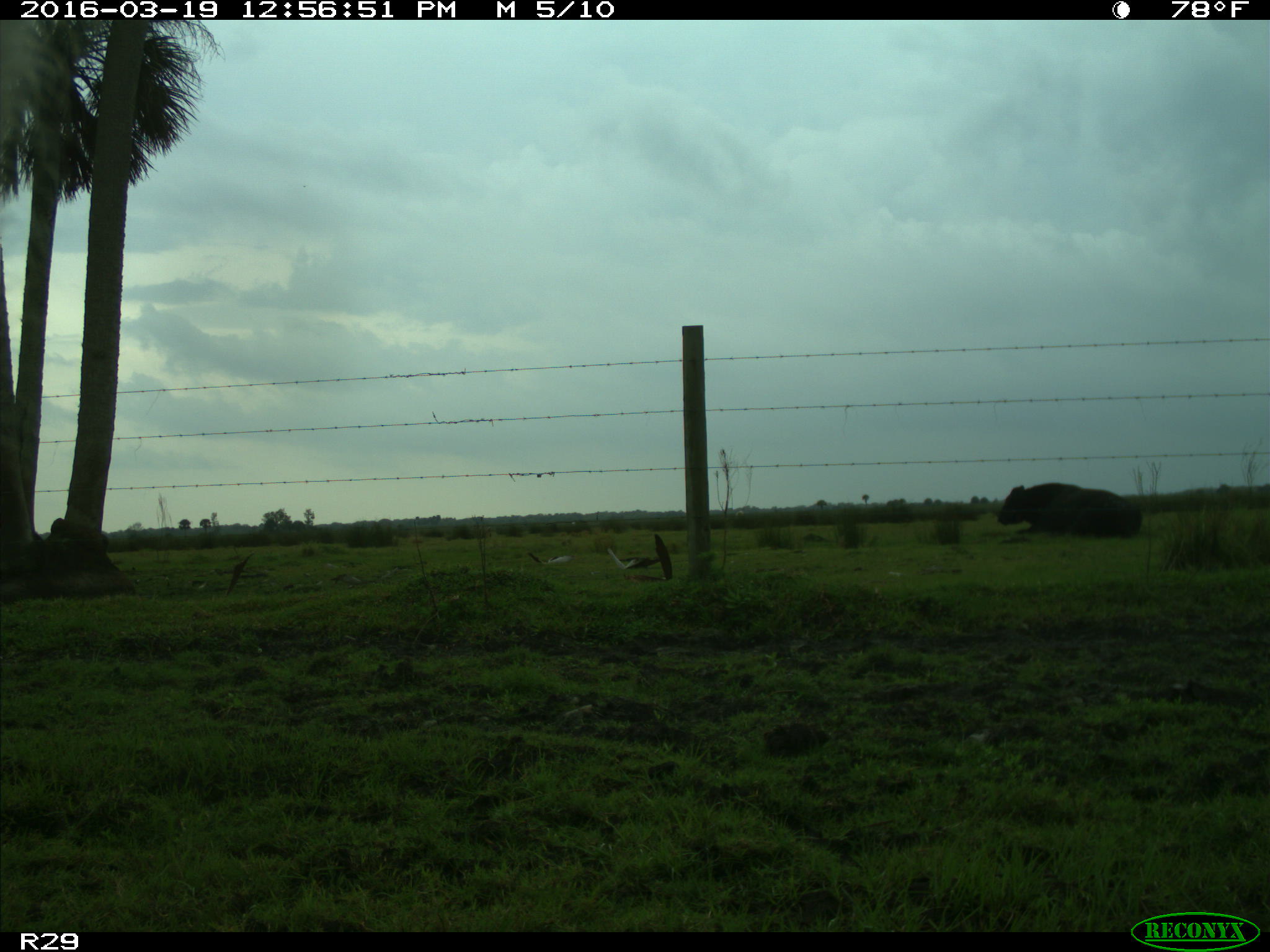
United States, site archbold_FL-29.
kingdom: Animalia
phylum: Chordata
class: Mammalia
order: Artiodactyla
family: Bovidae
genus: Bos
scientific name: Bos taurus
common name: domestic cow